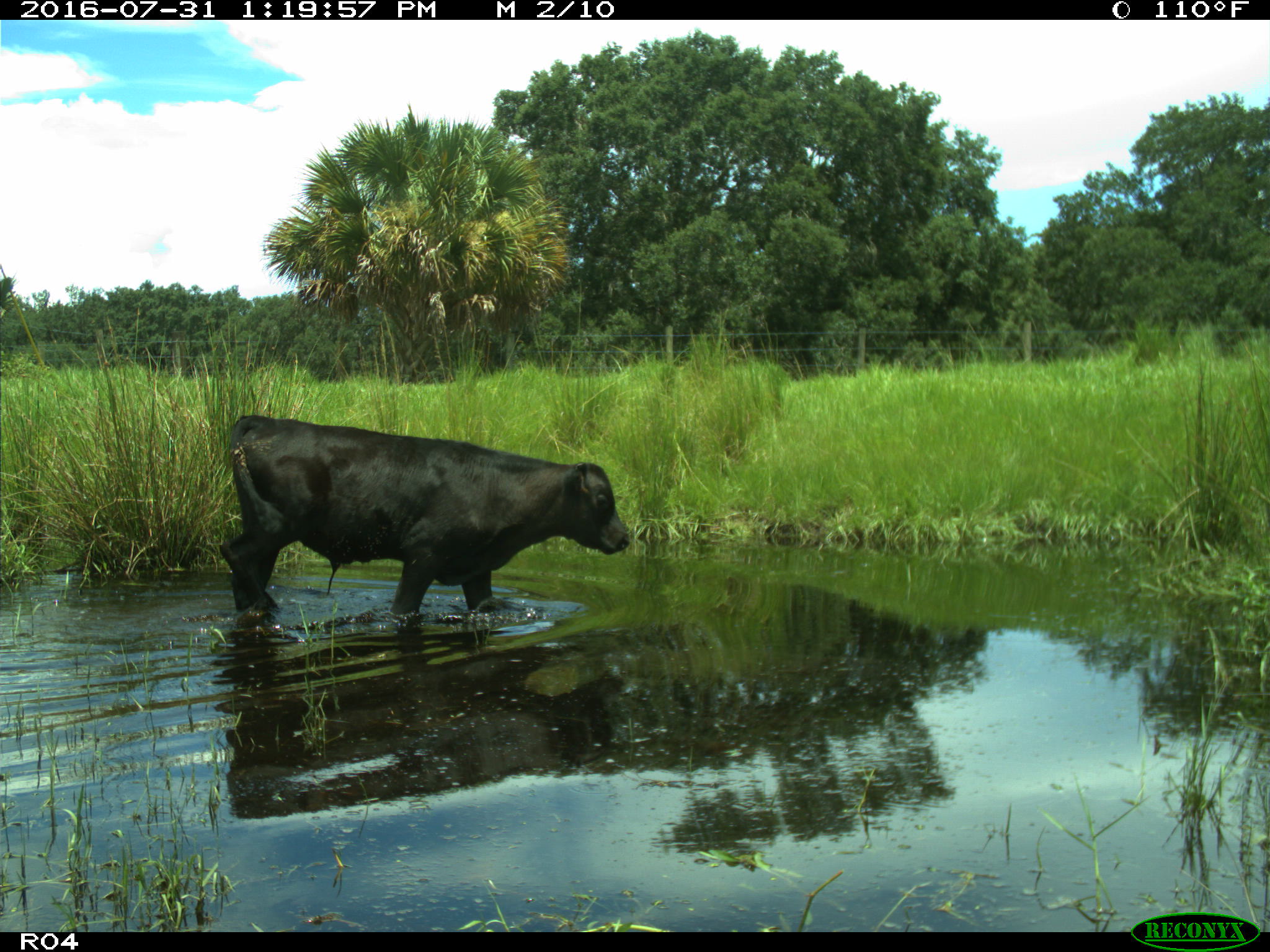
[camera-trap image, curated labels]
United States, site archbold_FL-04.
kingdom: Animalia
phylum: Chordata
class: Mammalia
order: Artiodactyla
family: Bovidae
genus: Bos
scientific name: Bos taurus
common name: domestic cow